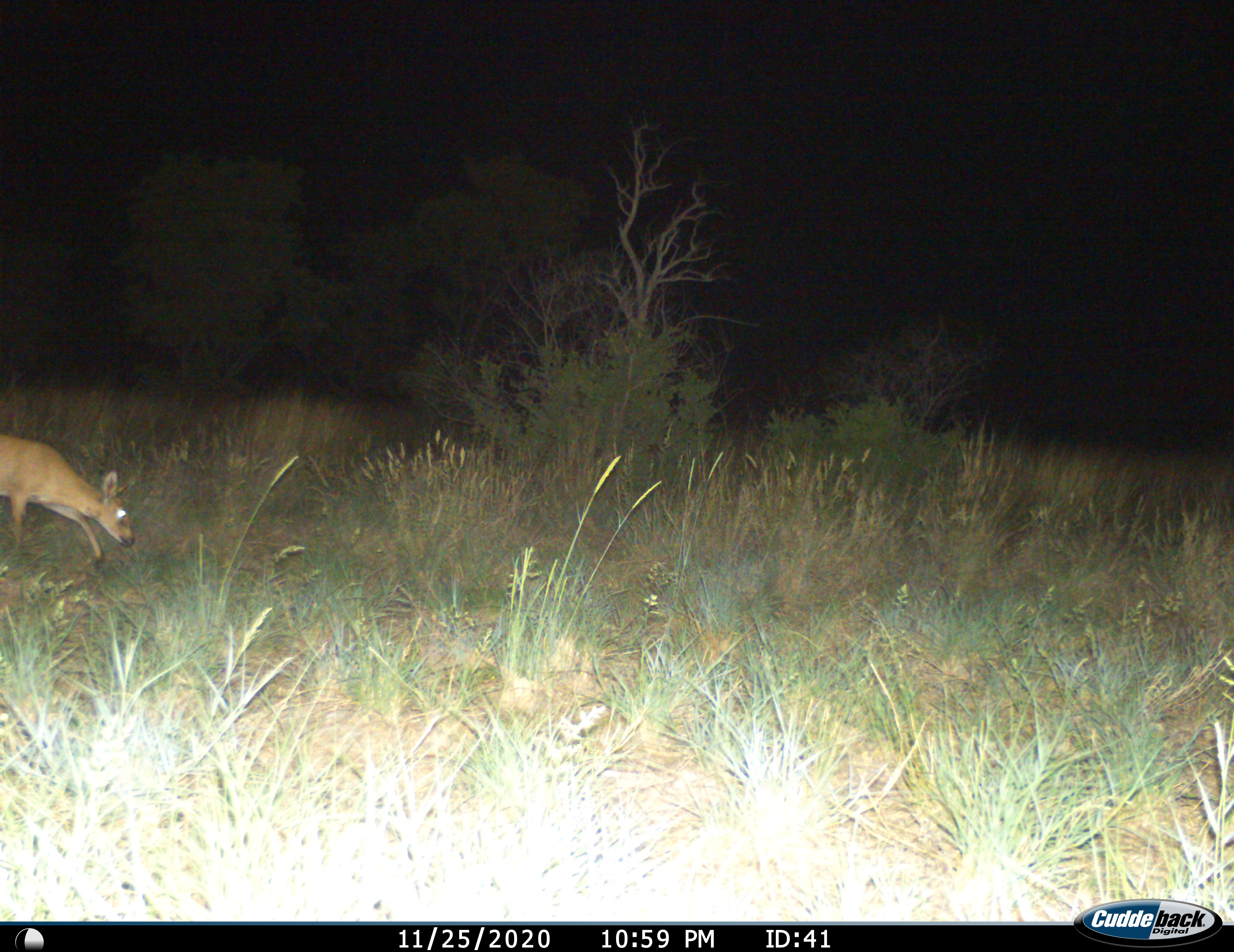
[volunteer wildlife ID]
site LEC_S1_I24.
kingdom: Animalia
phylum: Chordata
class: Mammalia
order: Artiodactyla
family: Bovidae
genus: Sylvicapra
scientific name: Sylvicapra grimmia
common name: common duiker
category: duikercommongrey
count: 1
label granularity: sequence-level